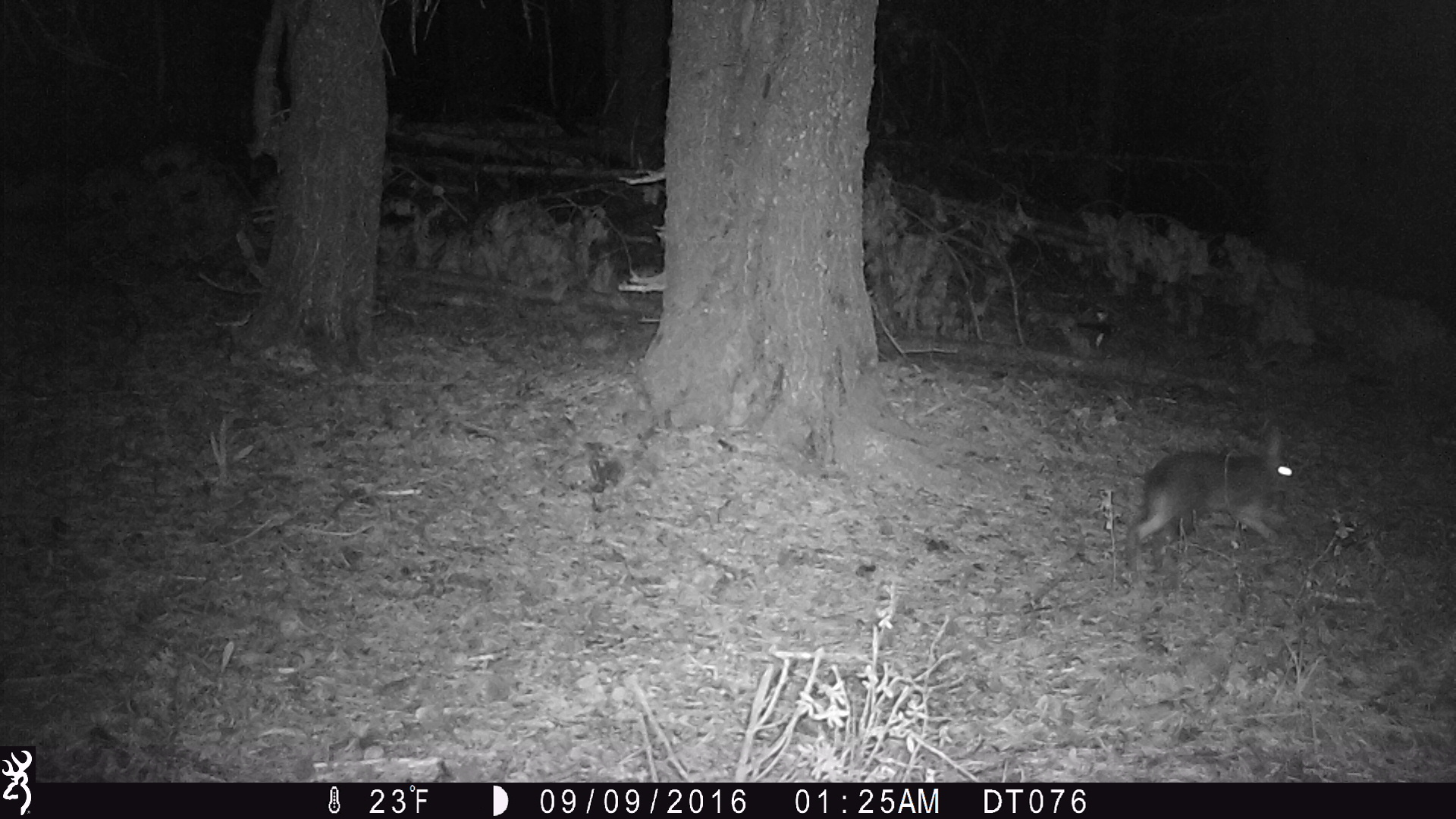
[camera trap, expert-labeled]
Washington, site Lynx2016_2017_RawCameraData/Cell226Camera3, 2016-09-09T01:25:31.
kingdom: Animalia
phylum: Chordata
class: Mammalia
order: Lagomorpha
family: Leporidae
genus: Lepus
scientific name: Lepus americanus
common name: snowshoe hare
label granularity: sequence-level